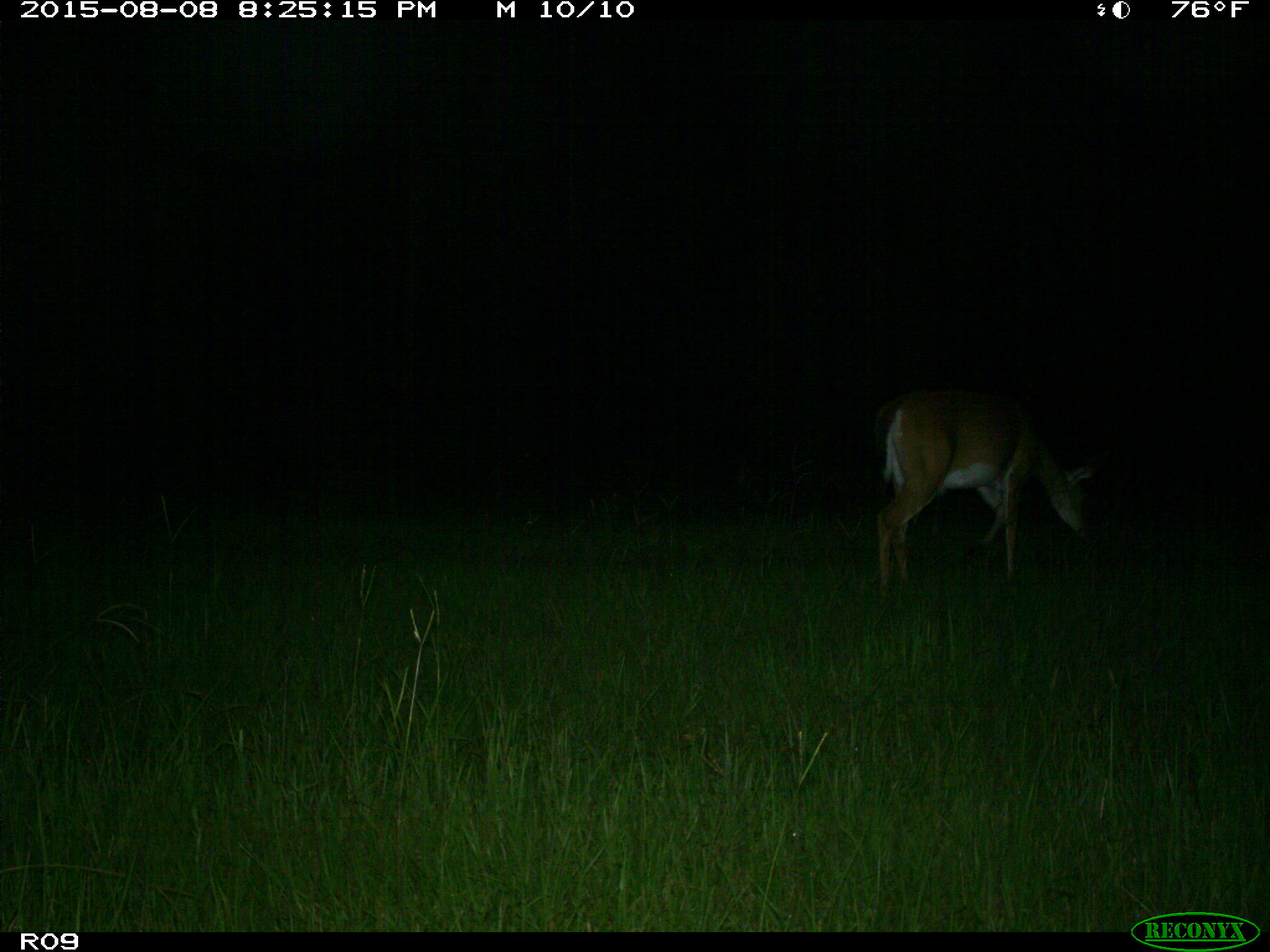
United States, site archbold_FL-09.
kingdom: Animalia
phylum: Chordata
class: Mammalia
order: Artiodactyla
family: Cervidae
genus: Odocoileus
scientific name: Odocoileus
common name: deer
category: unidentified deer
Unidentified deer (deer) (Odocoileus).